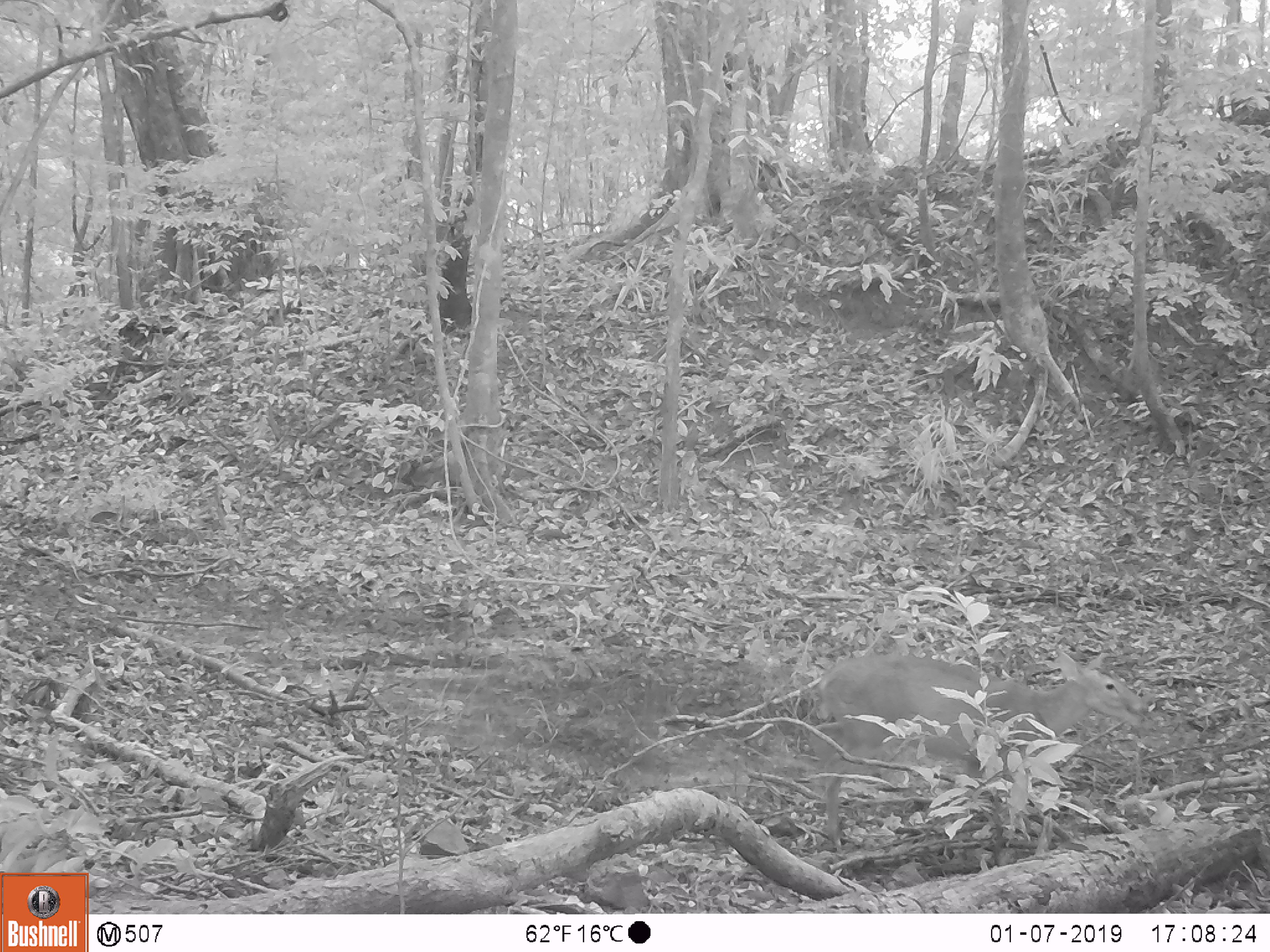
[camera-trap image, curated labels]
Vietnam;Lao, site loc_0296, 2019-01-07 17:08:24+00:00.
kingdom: Animalia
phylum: Chordata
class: Mammalia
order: Artiodactyla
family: Cervidae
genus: Muntiacus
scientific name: Muntiacus vuquangensis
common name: large-antlered muntjac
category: large antlered muntjac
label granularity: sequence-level